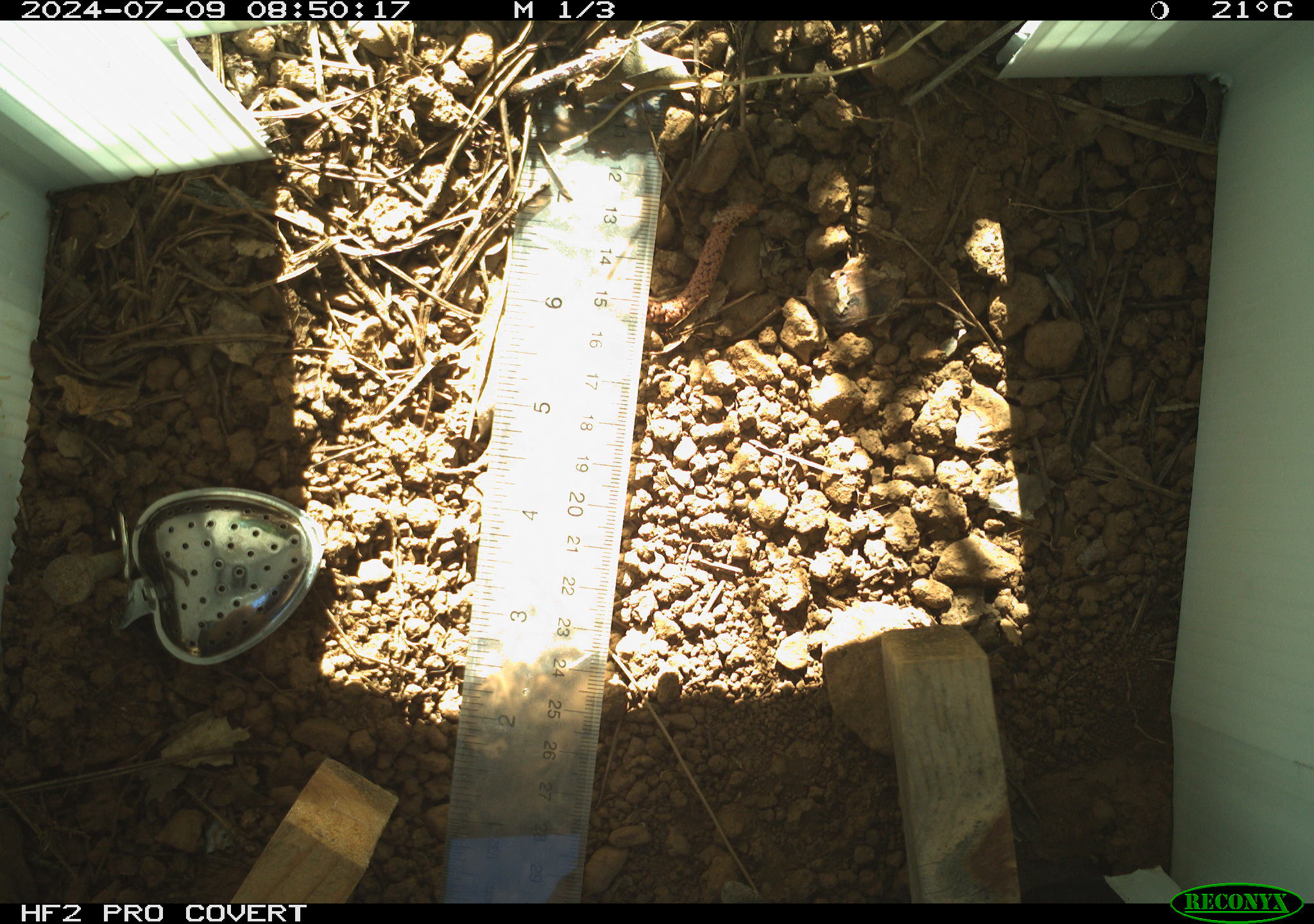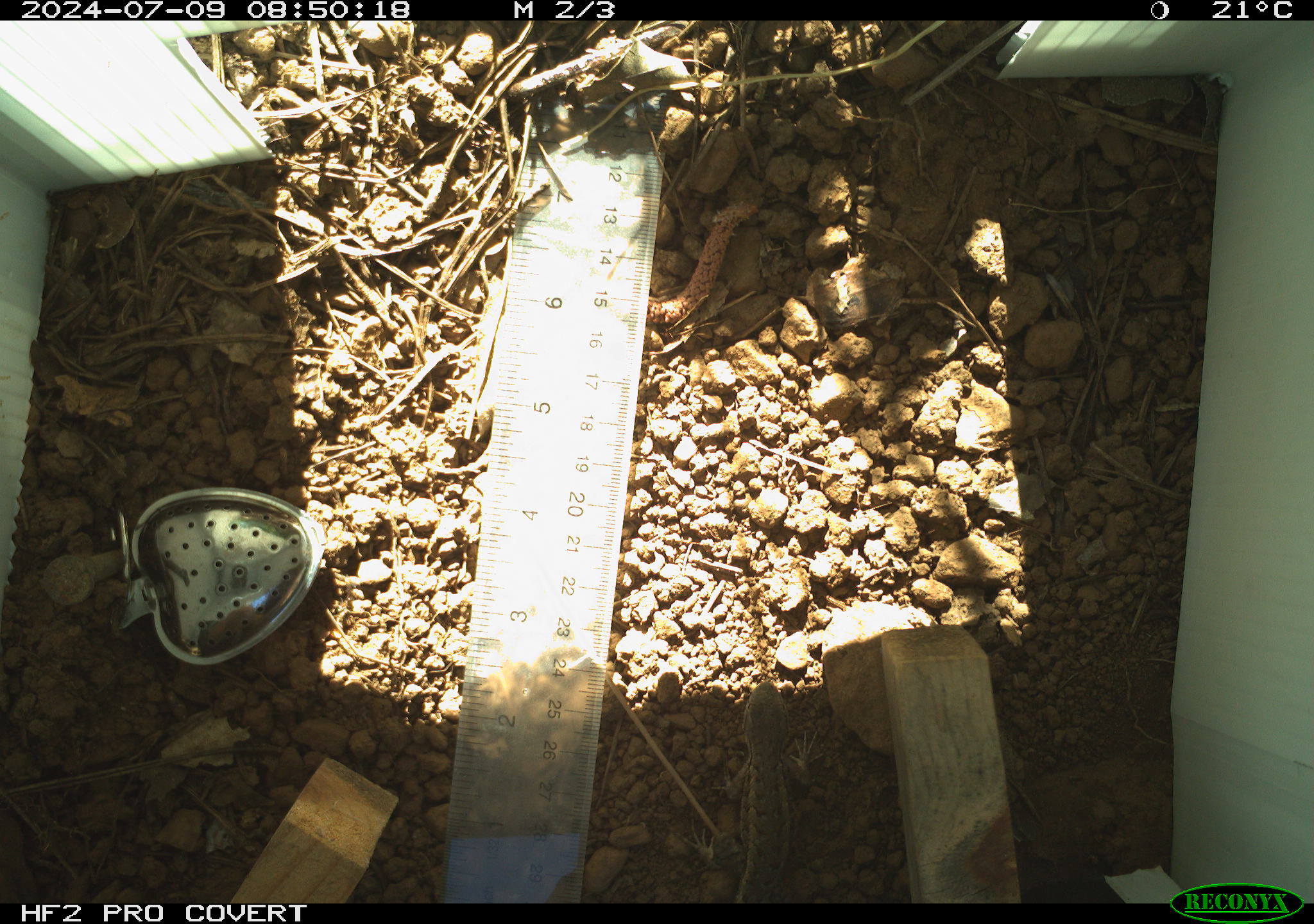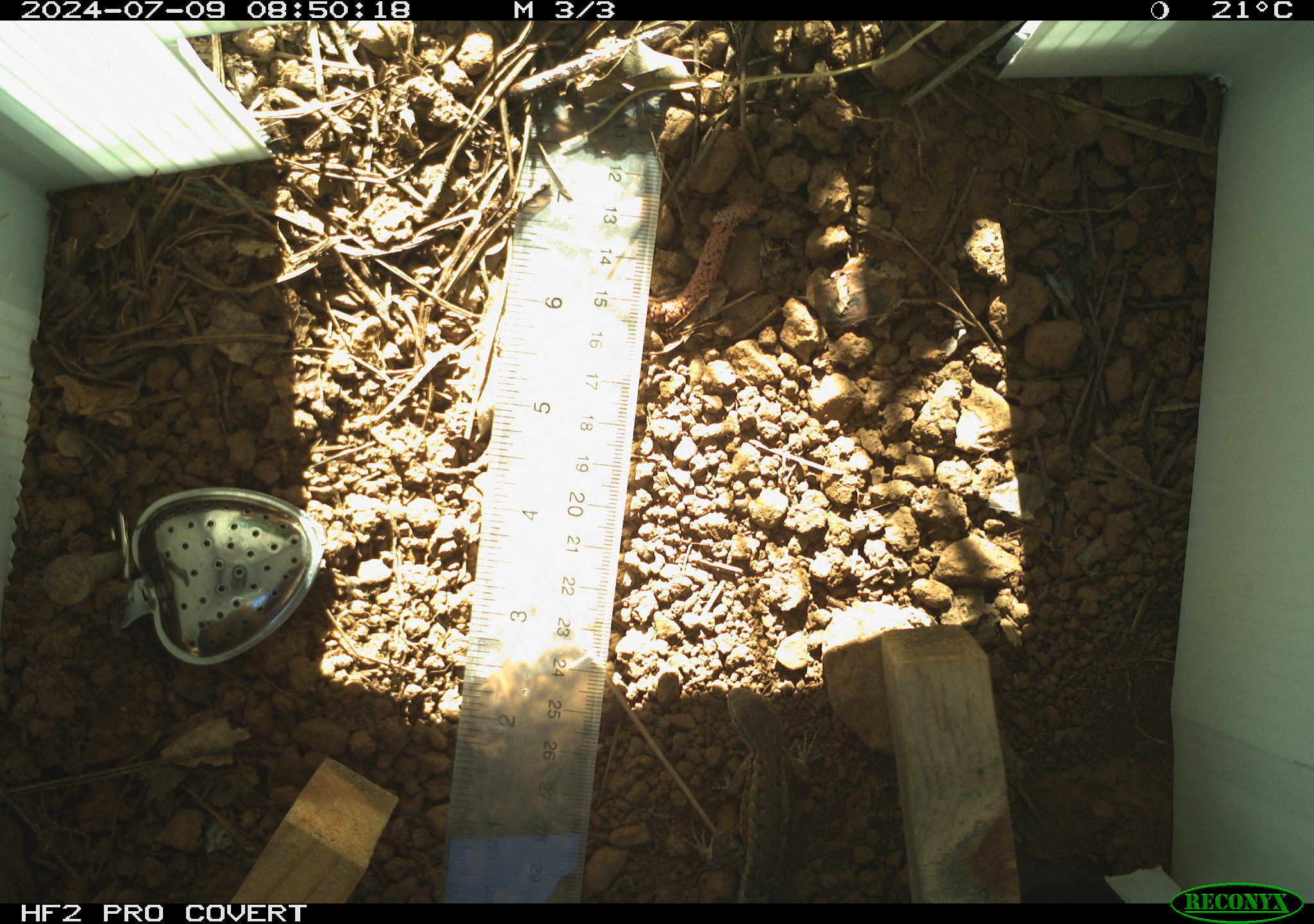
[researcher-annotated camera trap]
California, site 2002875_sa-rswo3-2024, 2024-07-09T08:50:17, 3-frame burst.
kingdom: Animalia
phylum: Chordata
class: Reptilia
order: Squamata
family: Phrynosomatidae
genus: Sceloporus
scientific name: Sceloporus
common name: spiny lizards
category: sceloporus species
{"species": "sceloporus species (spiny lizards) (Sceloporus)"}